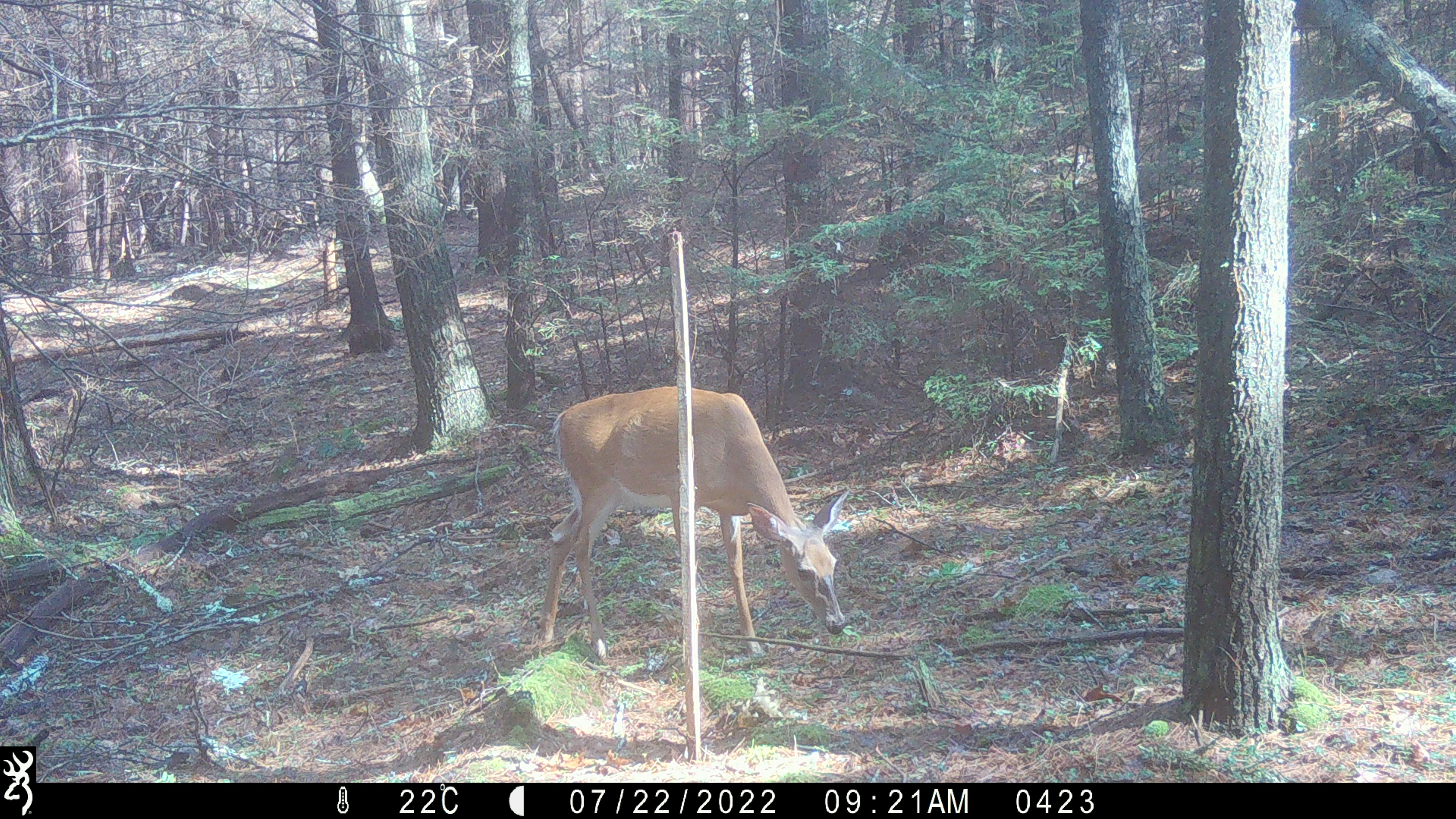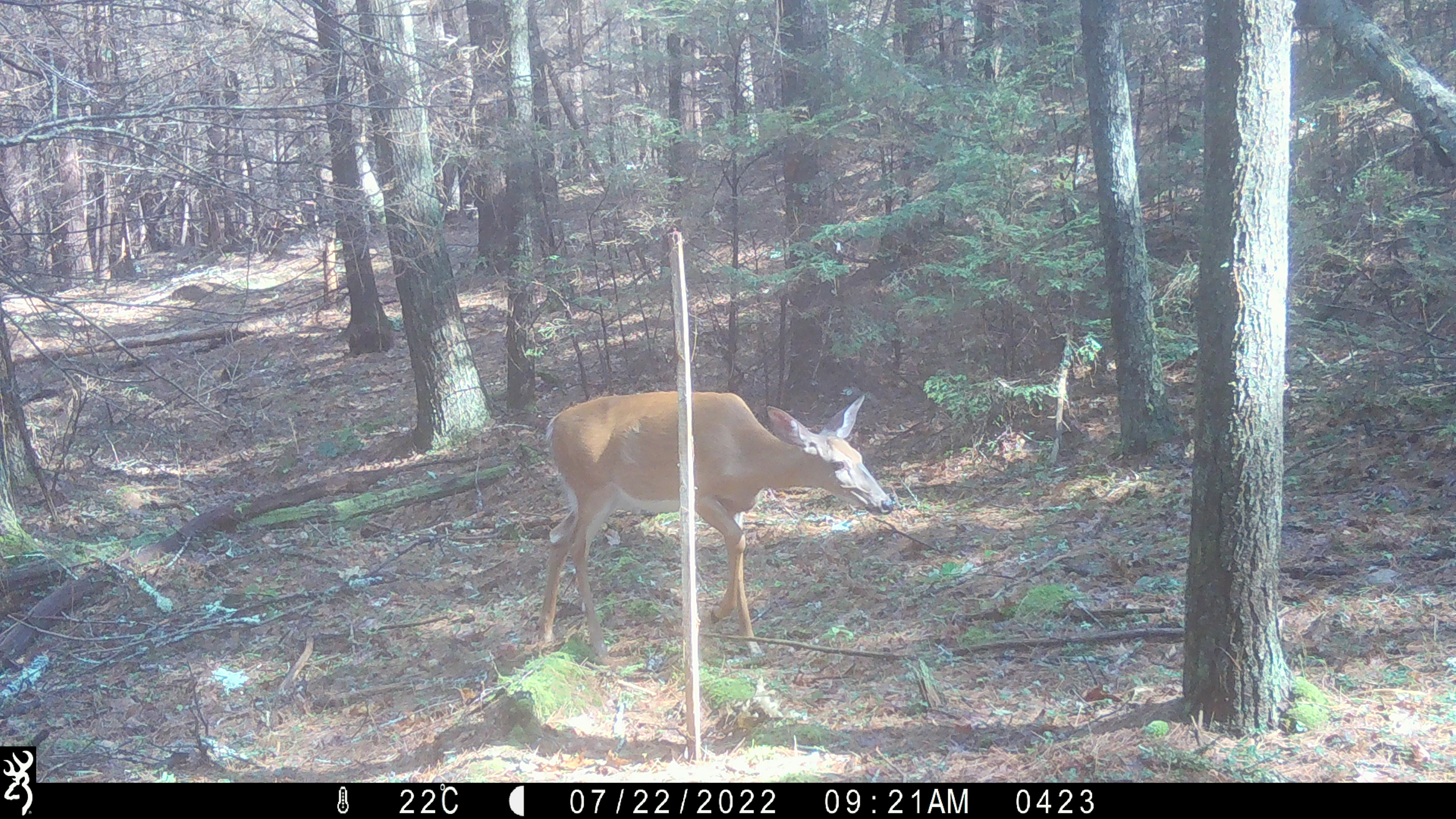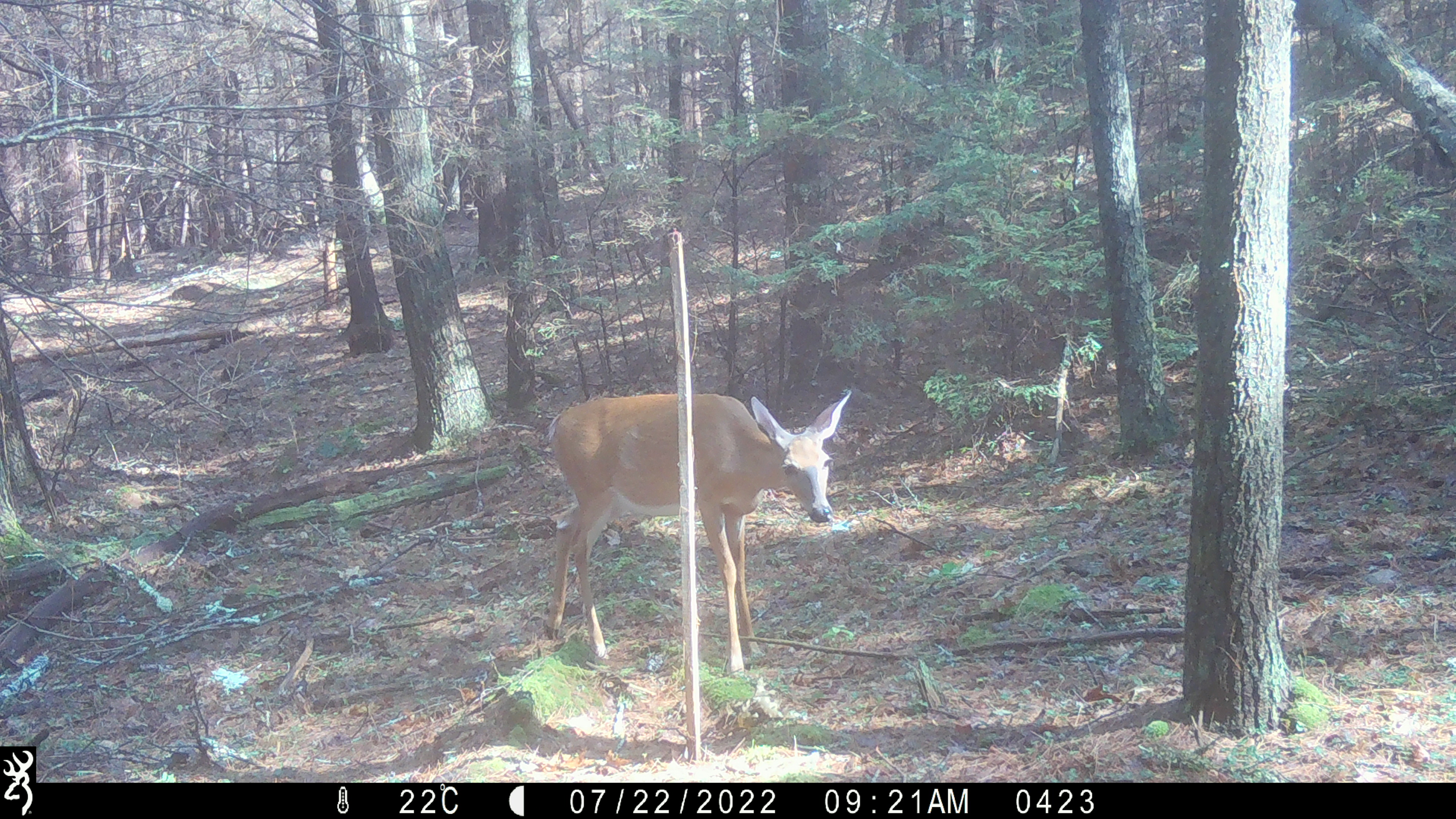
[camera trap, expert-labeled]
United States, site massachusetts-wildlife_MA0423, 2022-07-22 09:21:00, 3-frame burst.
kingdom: Animalia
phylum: Chordata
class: Mammalia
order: Artiodactyla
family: Cervidae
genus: Odocoileus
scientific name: Odocoileus virginianus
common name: white-tailed deer